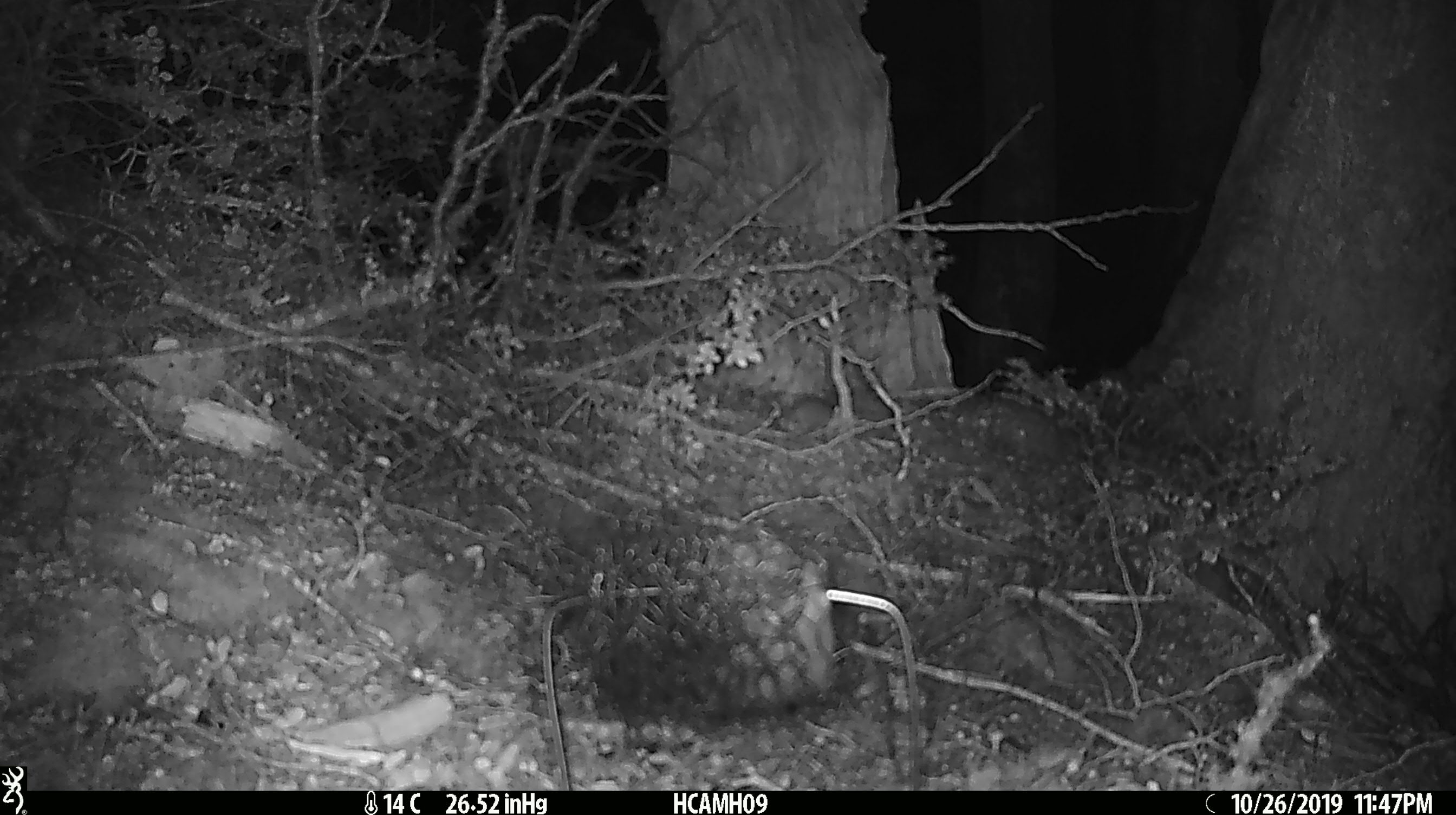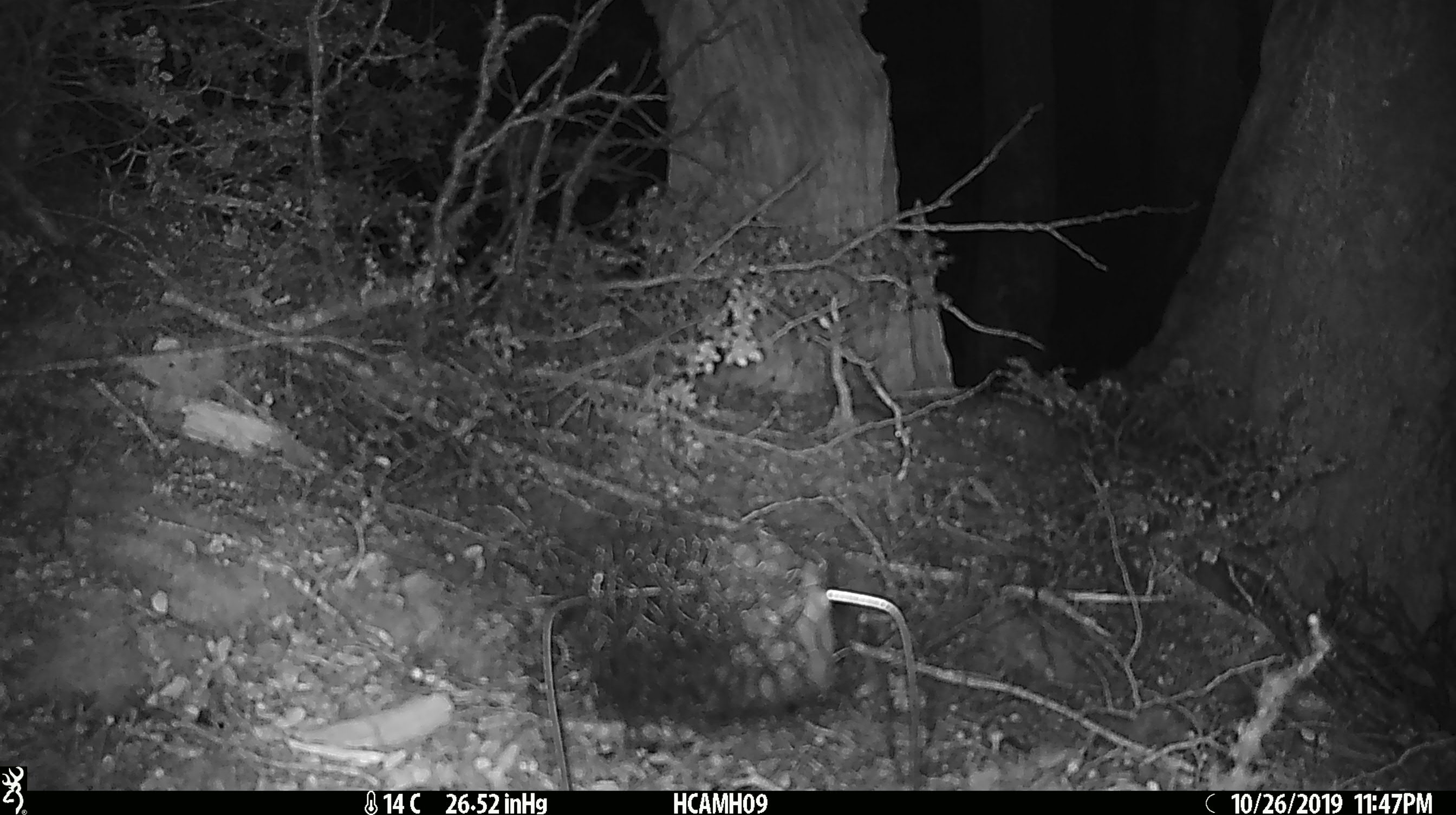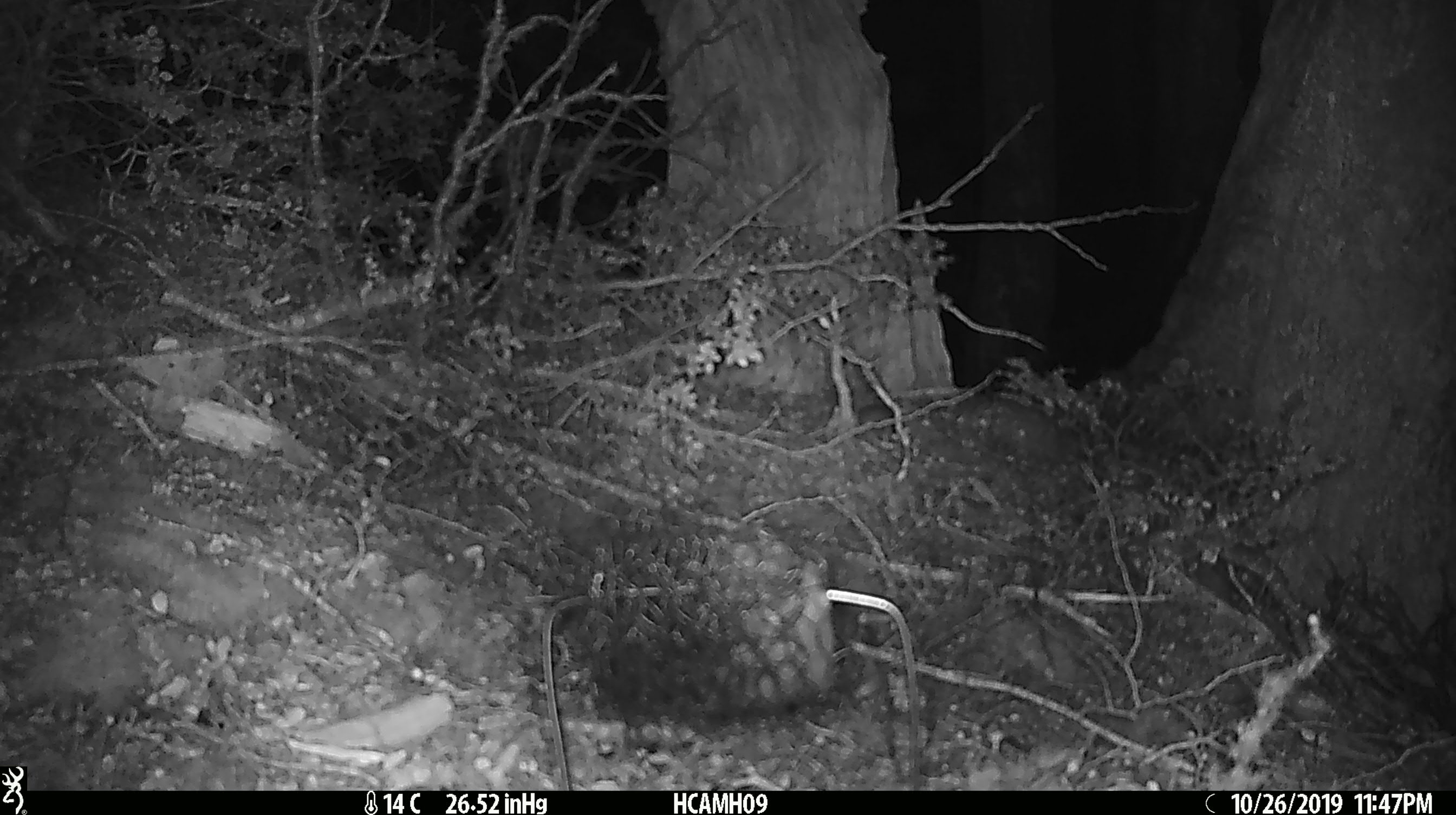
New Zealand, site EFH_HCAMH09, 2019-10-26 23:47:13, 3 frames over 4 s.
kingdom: Animalia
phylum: Chordata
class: Mammalia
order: Rodentia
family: Muridae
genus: Mus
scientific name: Mus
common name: mouse